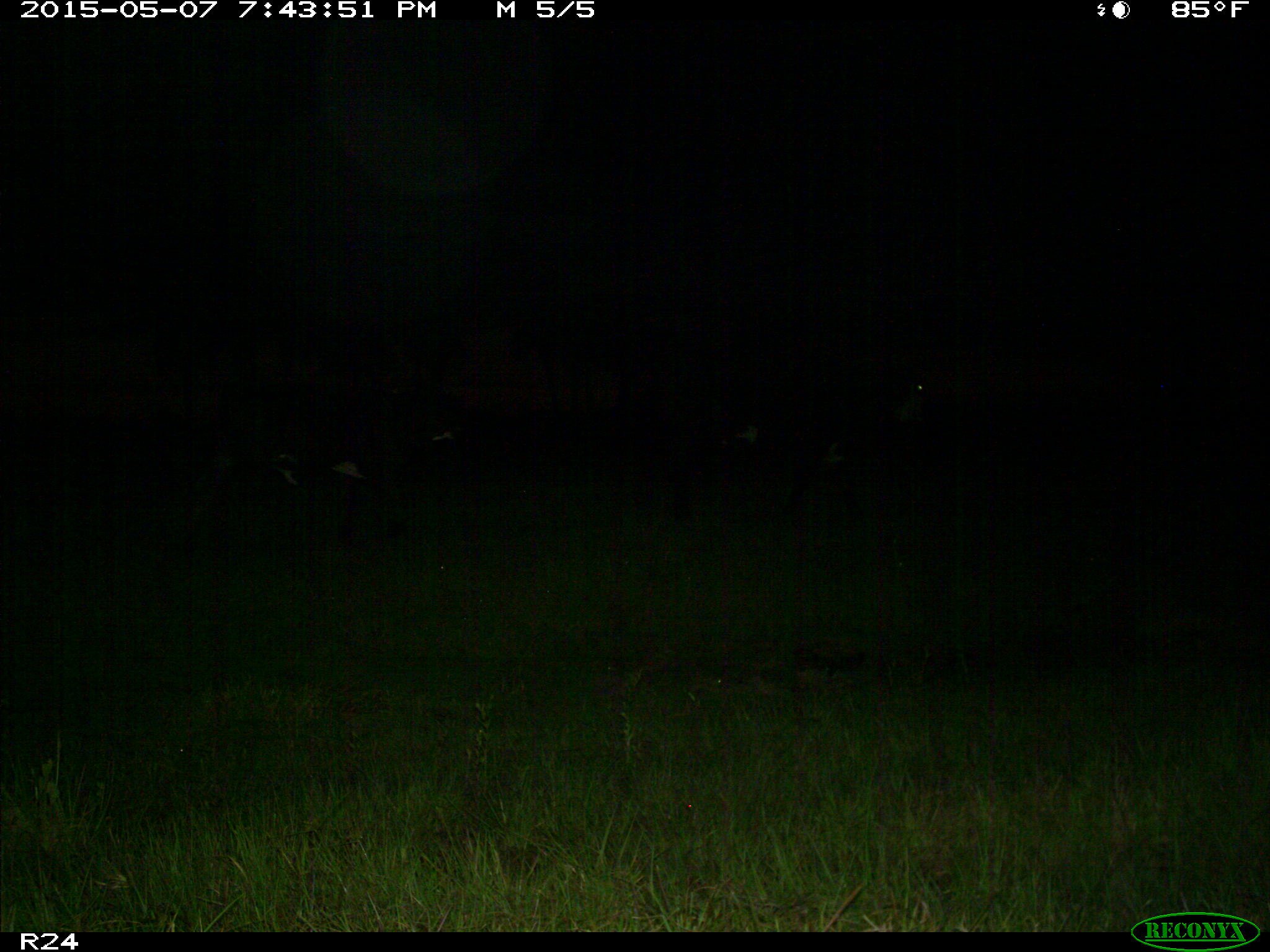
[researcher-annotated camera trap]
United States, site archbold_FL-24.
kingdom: Animalia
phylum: Chordata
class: Mammalia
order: Artiodactyla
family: Bovidae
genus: Bos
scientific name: Bos taurus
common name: domestic cow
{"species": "Bos taurus (domestic cow)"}